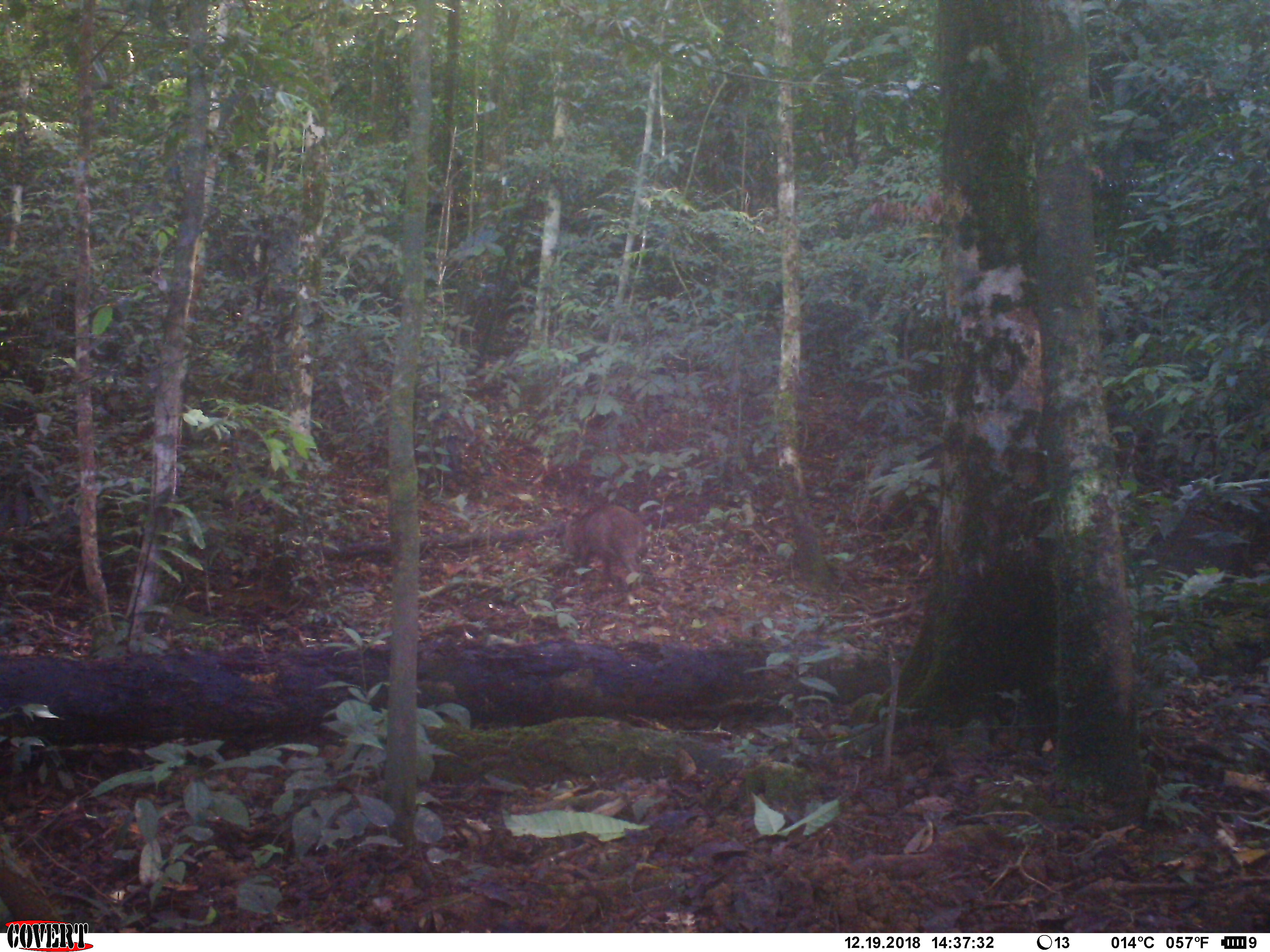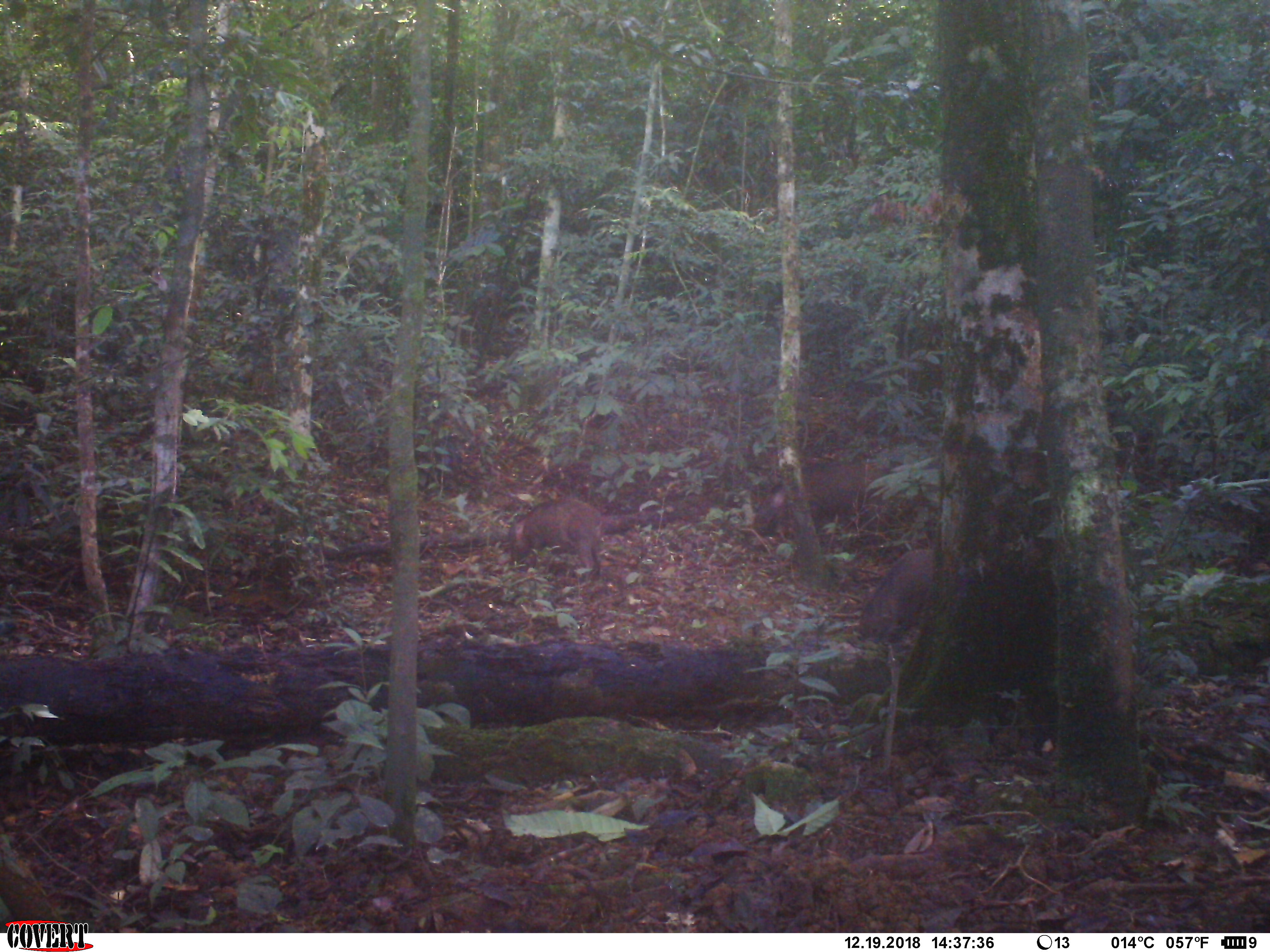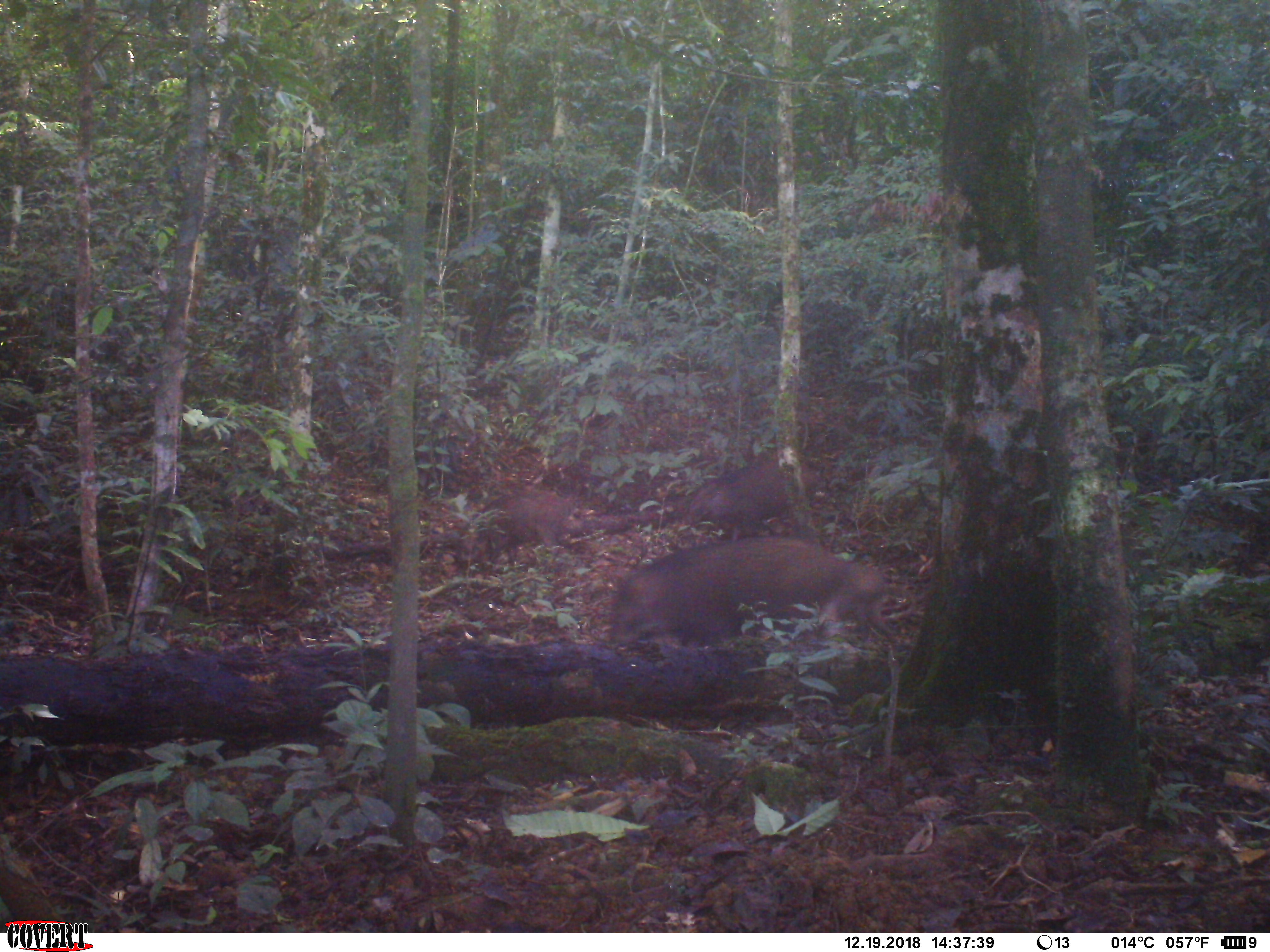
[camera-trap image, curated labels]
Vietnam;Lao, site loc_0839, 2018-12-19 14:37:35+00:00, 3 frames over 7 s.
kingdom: Animalia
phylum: Chordata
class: Mammalia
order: Artiodactyla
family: Suidae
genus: Sus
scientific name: Sus scrofa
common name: eurasian wild pig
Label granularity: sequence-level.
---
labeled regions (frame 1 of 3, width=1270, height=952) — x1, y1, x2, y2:
eurasian wild pig: 564, 504, 648, 591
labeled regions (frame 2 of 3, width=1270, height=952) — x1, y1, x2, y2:
eurasian wild pig: 752, 460, 902, 536; 508, 499, 602, 583; 858, 548, 933, 645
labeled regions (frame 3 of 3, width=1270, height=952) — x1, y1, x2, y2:
eurasian wild pig: 608, 536, 899, 648; 686, 460, 823, 542; 456, 488, 573, 572